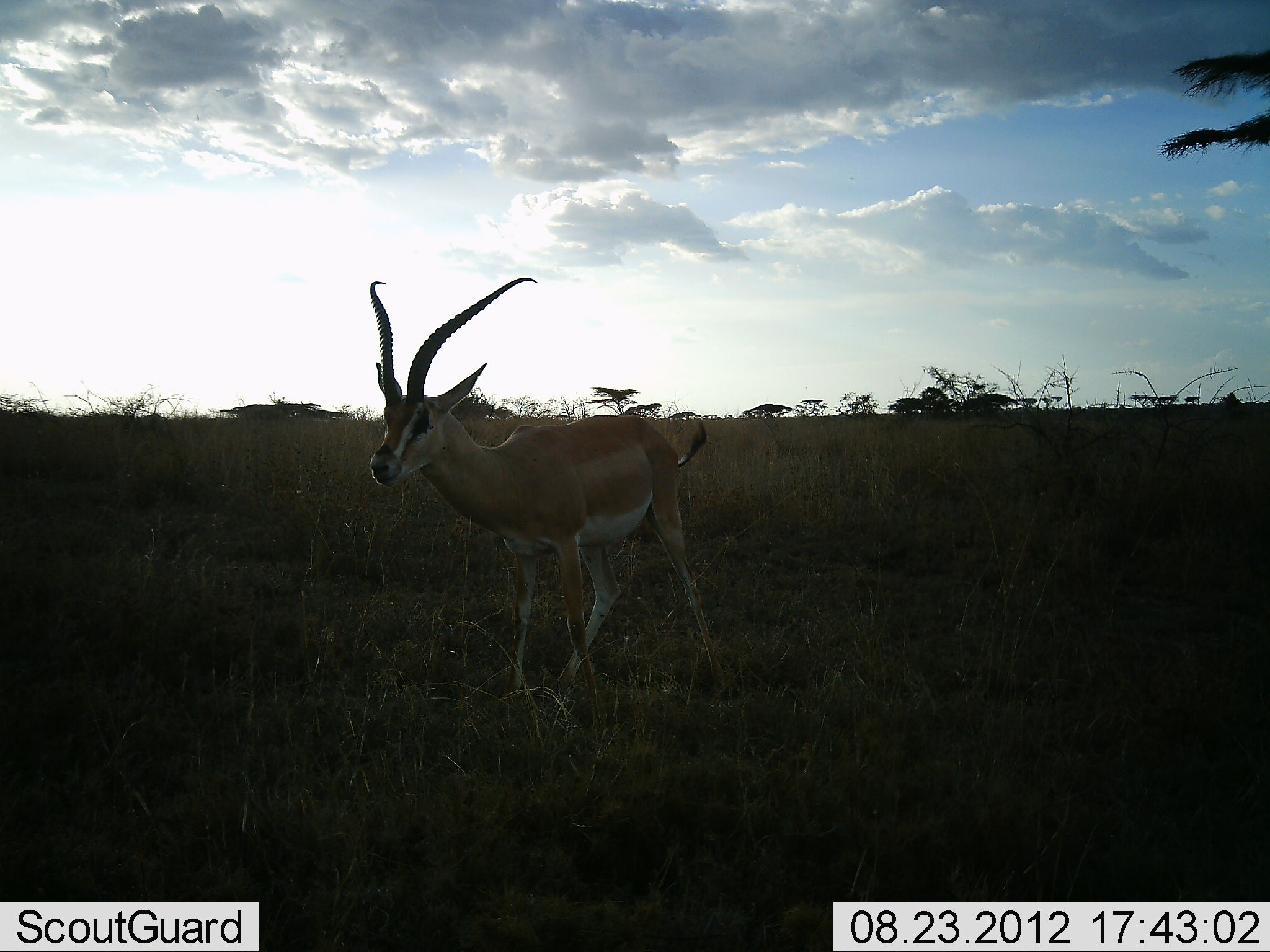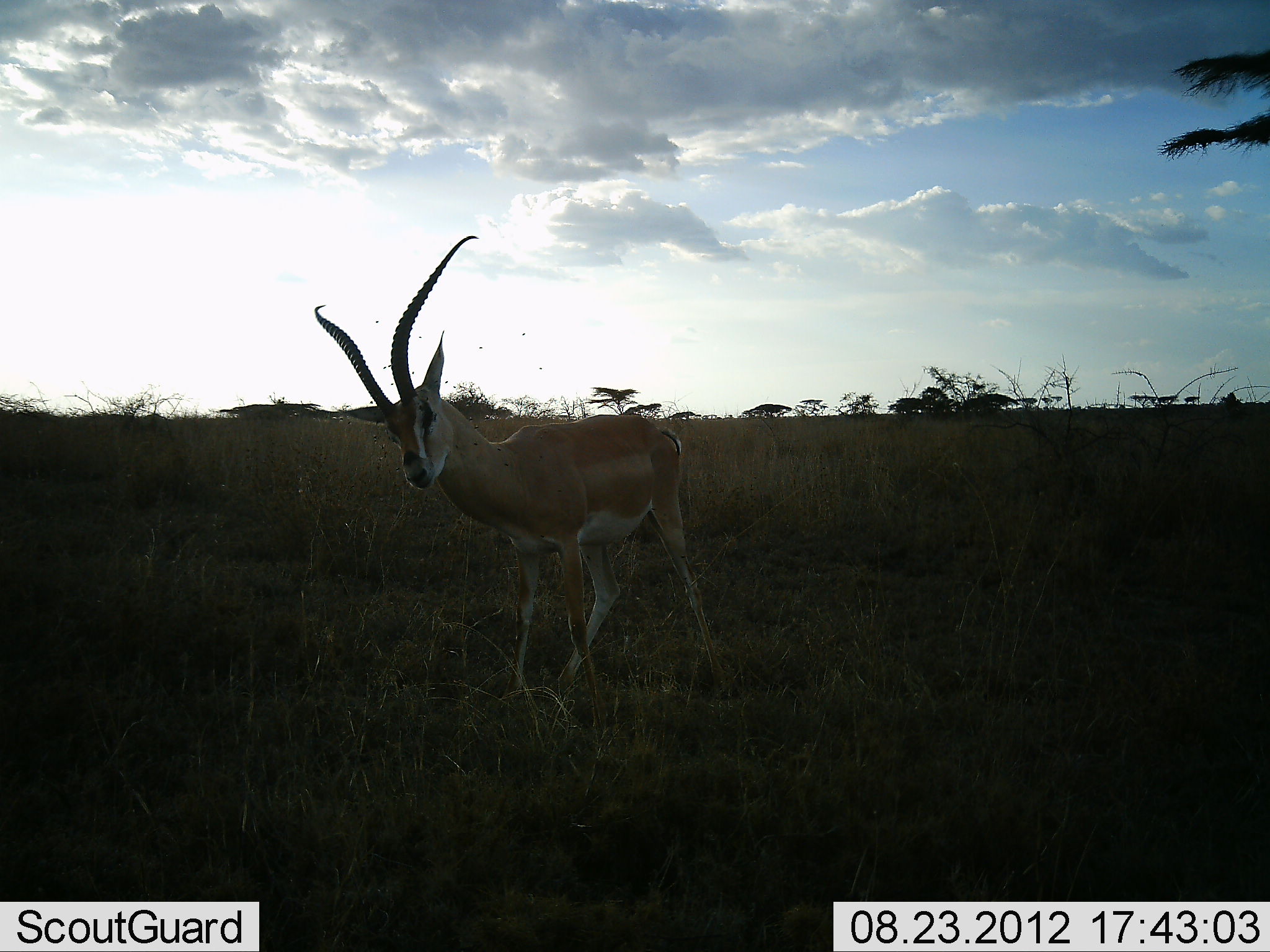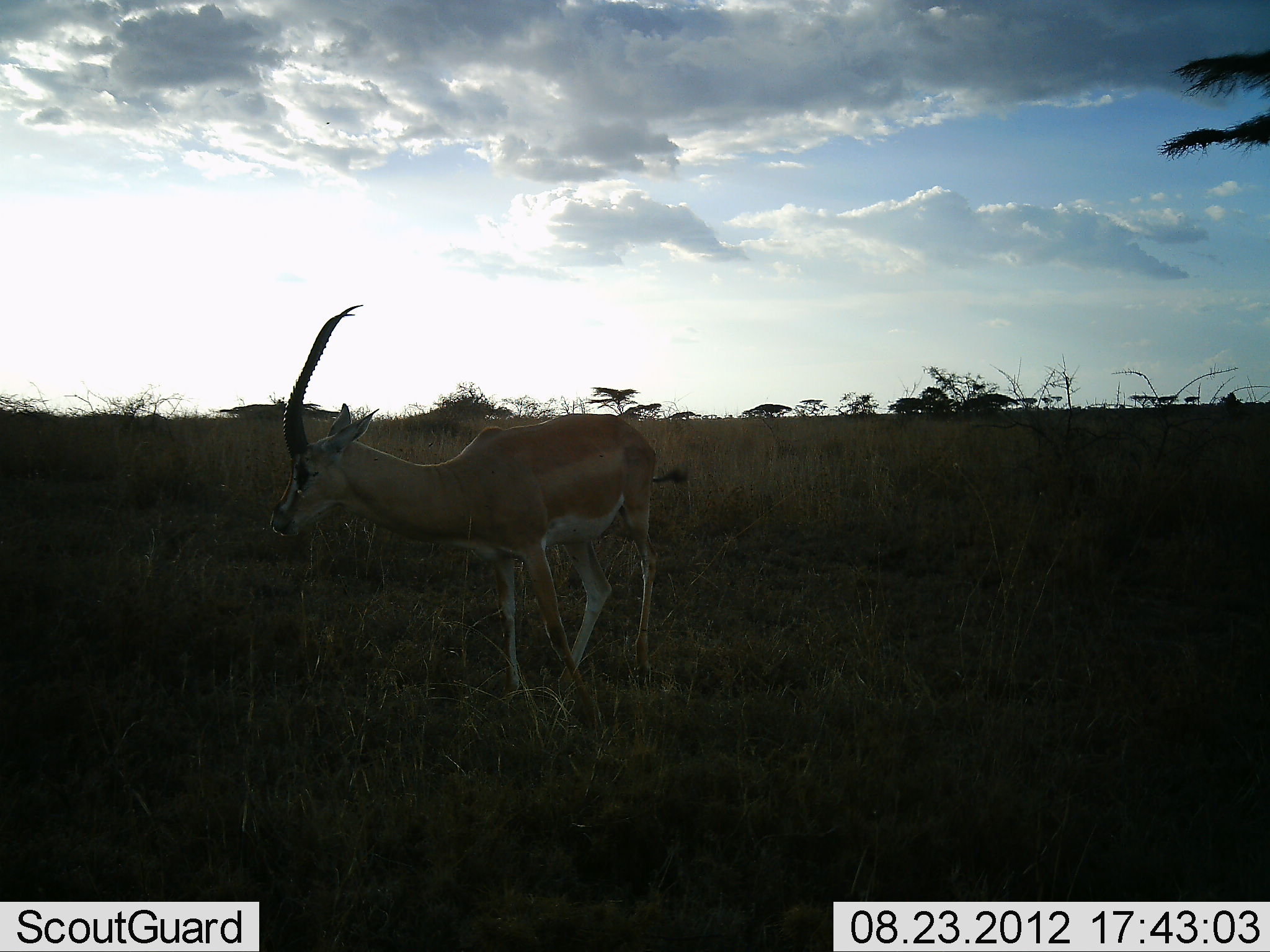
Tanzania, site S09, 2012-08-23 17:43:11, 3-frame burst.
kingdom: Animalia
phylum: Chordata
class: Mammalia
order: Artiodactyla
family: Bovidae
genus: Nanger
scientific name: Nanger granti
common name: grant's gazelle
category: gazellegrants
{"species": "gazellegrants (grant's gazelle) (Nanger granti)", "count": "1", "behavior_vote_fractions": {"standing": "75%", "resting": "8%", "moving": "17%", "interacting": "8%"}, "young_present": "0%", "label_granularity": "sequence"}